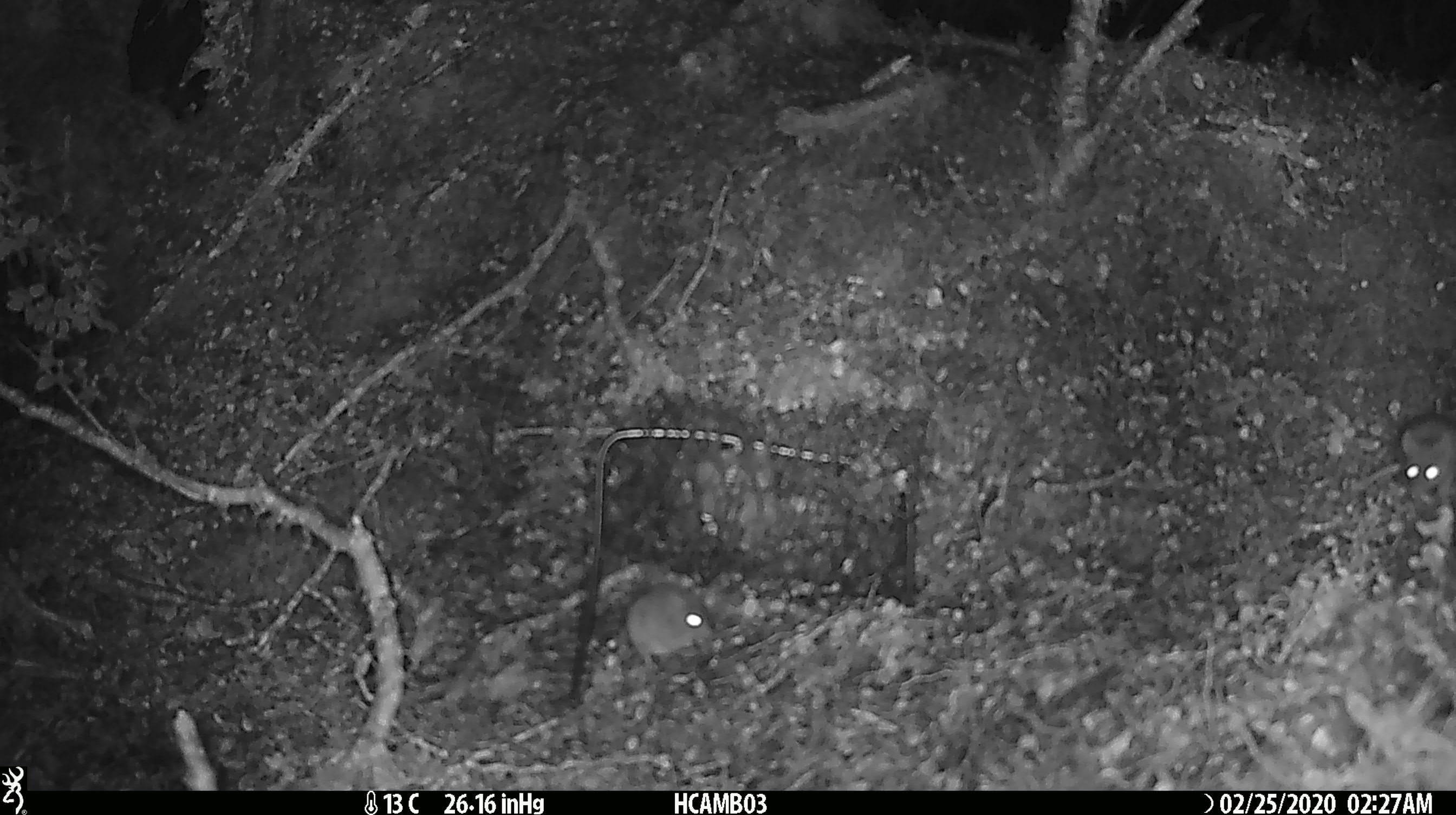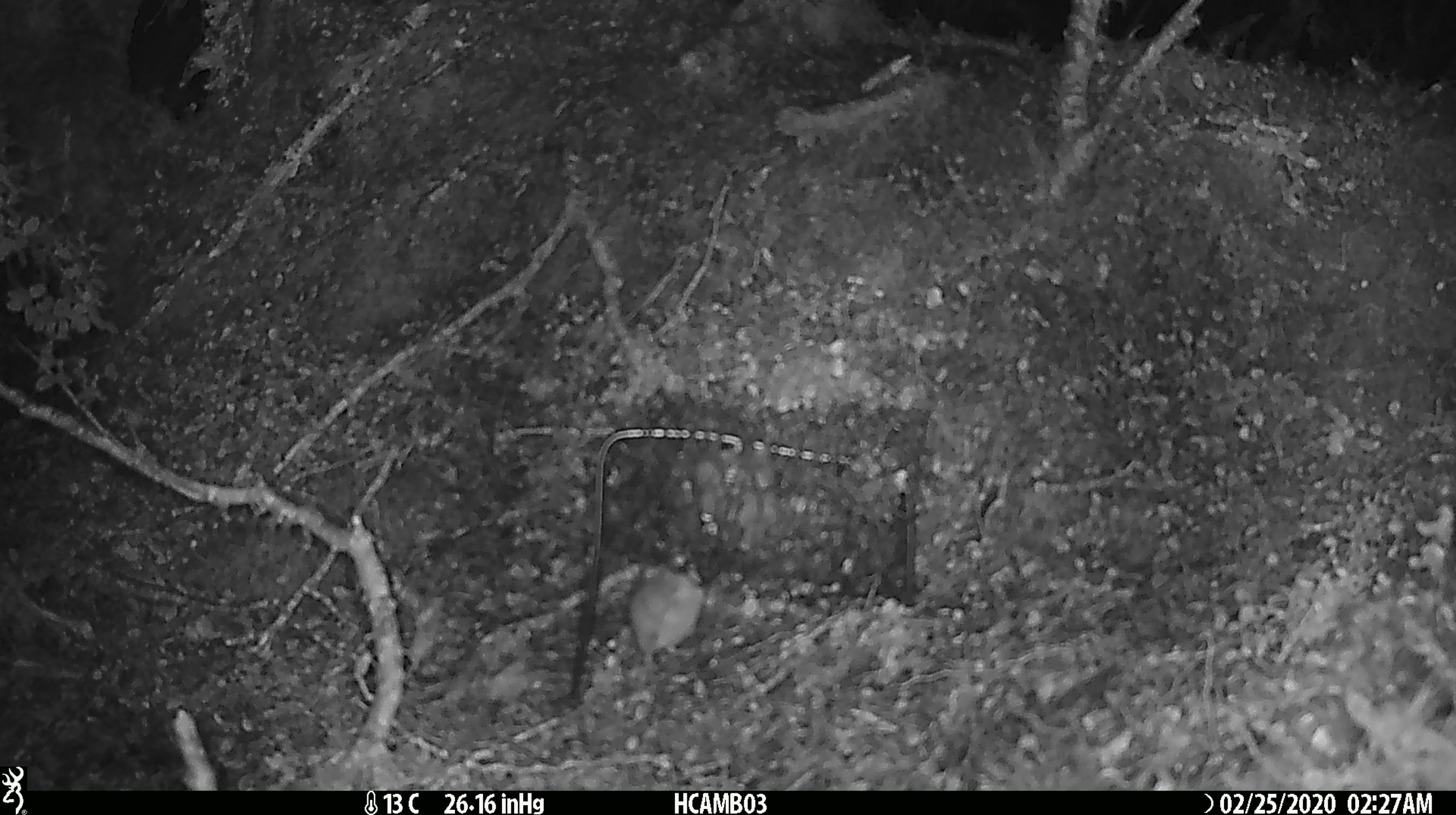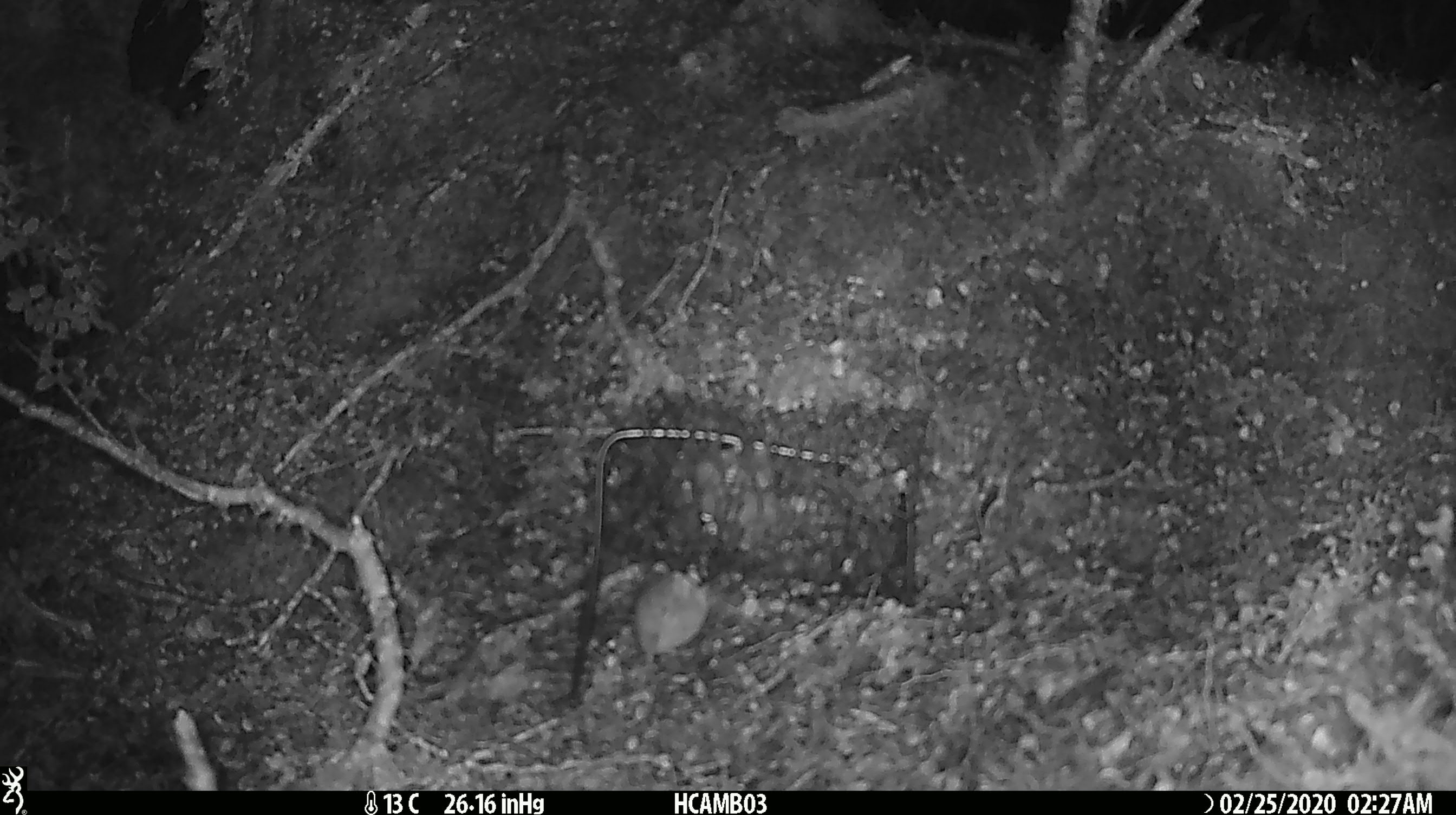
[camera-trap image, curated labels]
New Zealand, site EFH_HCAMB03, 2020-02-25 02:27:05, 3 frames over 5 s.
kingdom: Animalia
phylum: Chordata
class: Mammalia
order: Rodentia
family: Muridae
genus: Mus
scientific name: Mus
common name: mouse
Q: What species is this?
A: Mouse (Mus).